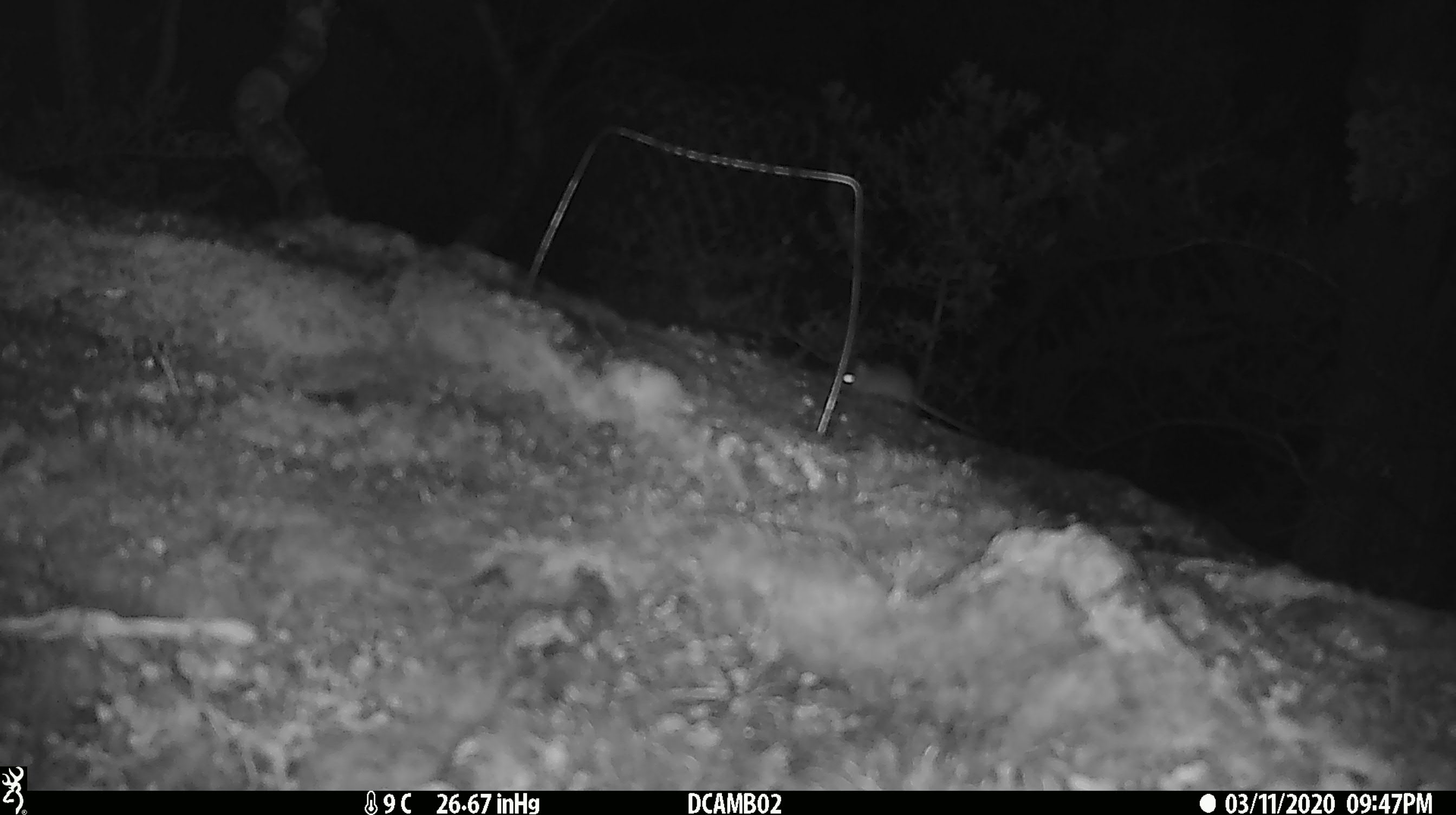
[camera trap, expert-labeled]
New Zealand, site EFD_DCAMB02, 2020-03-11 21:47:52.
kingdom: Animalia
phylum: Chordata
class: Mammalia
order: Rodentia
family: Muridae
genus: Mus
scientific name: Mus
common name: mouse